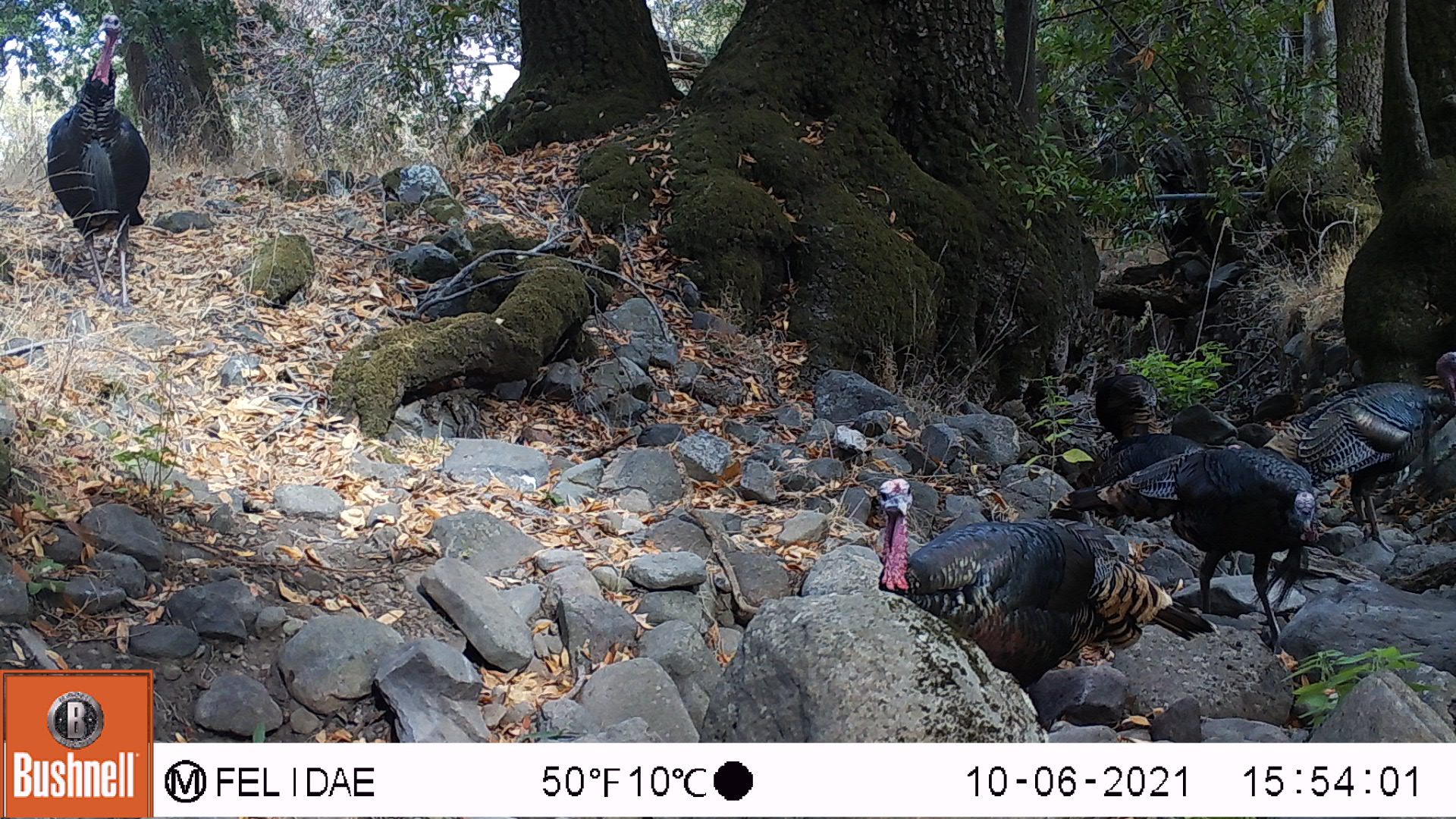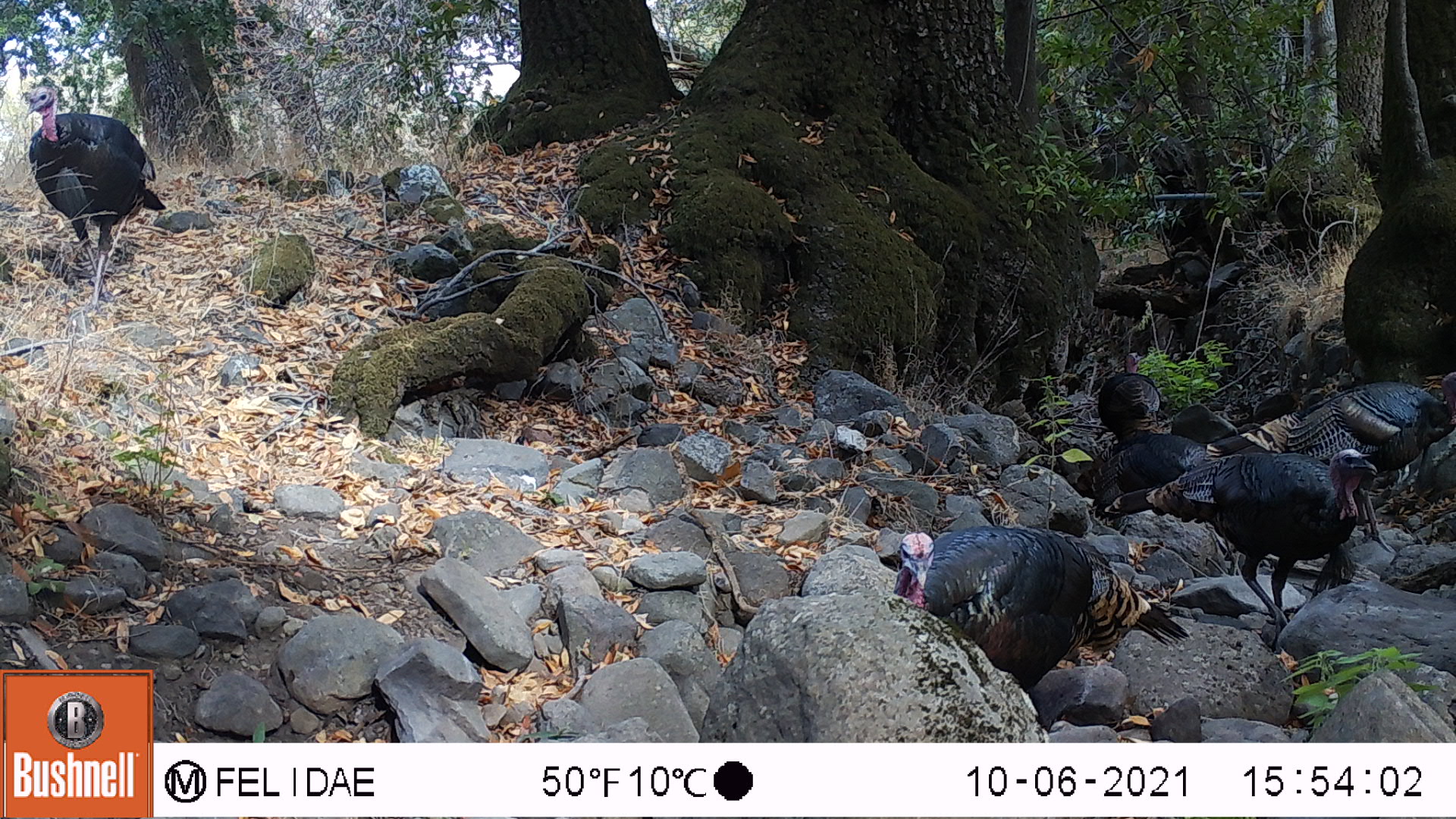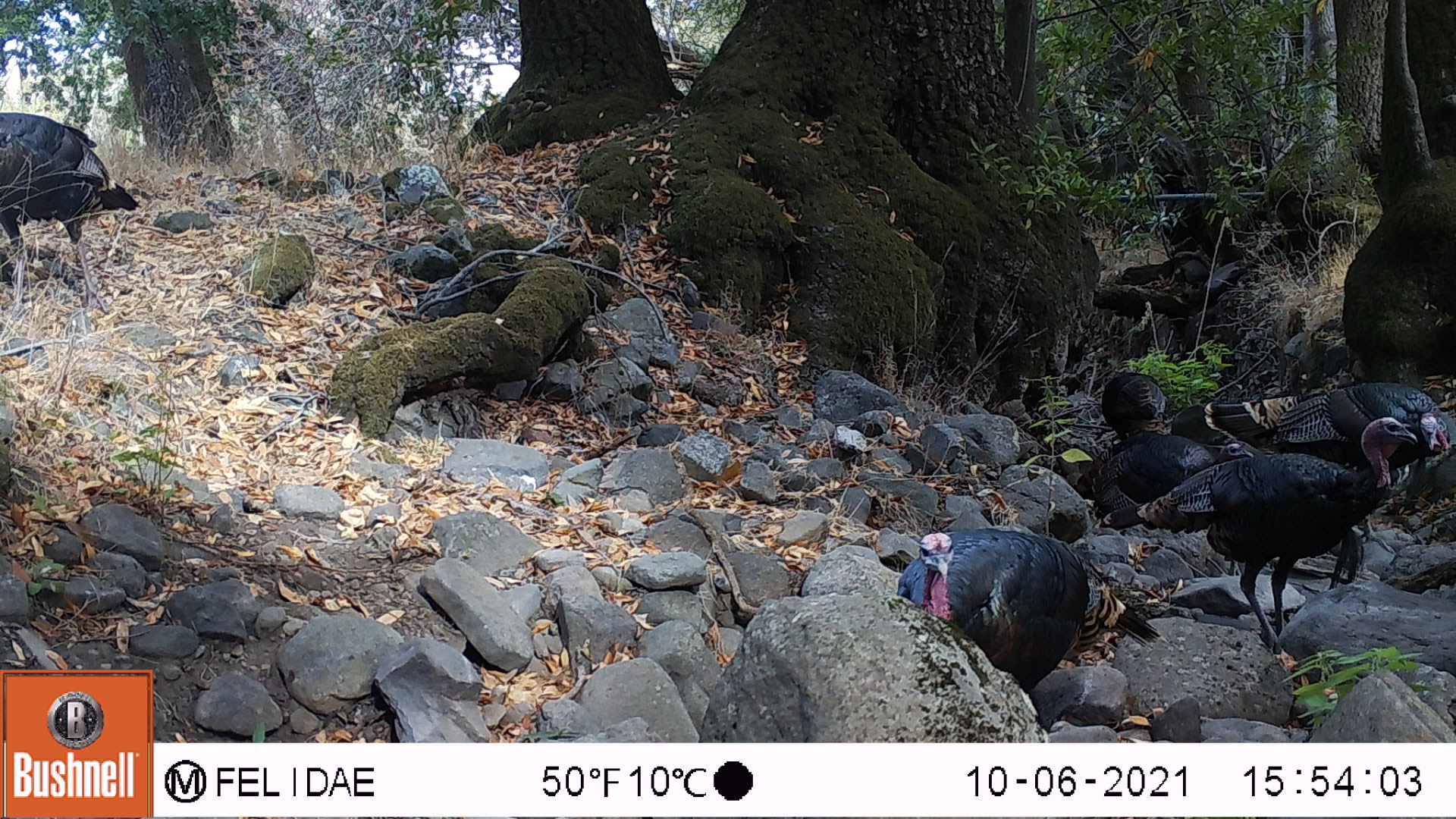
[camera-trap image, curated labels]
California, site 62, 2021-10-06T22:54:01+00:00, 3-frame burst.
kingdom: Animalia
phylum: Chordata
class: Aves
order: Galliformes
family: Phasianidae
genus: Meleagris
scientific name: Meleagris gallopavo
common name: turkey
Turkey (Meleagris gallopavo).